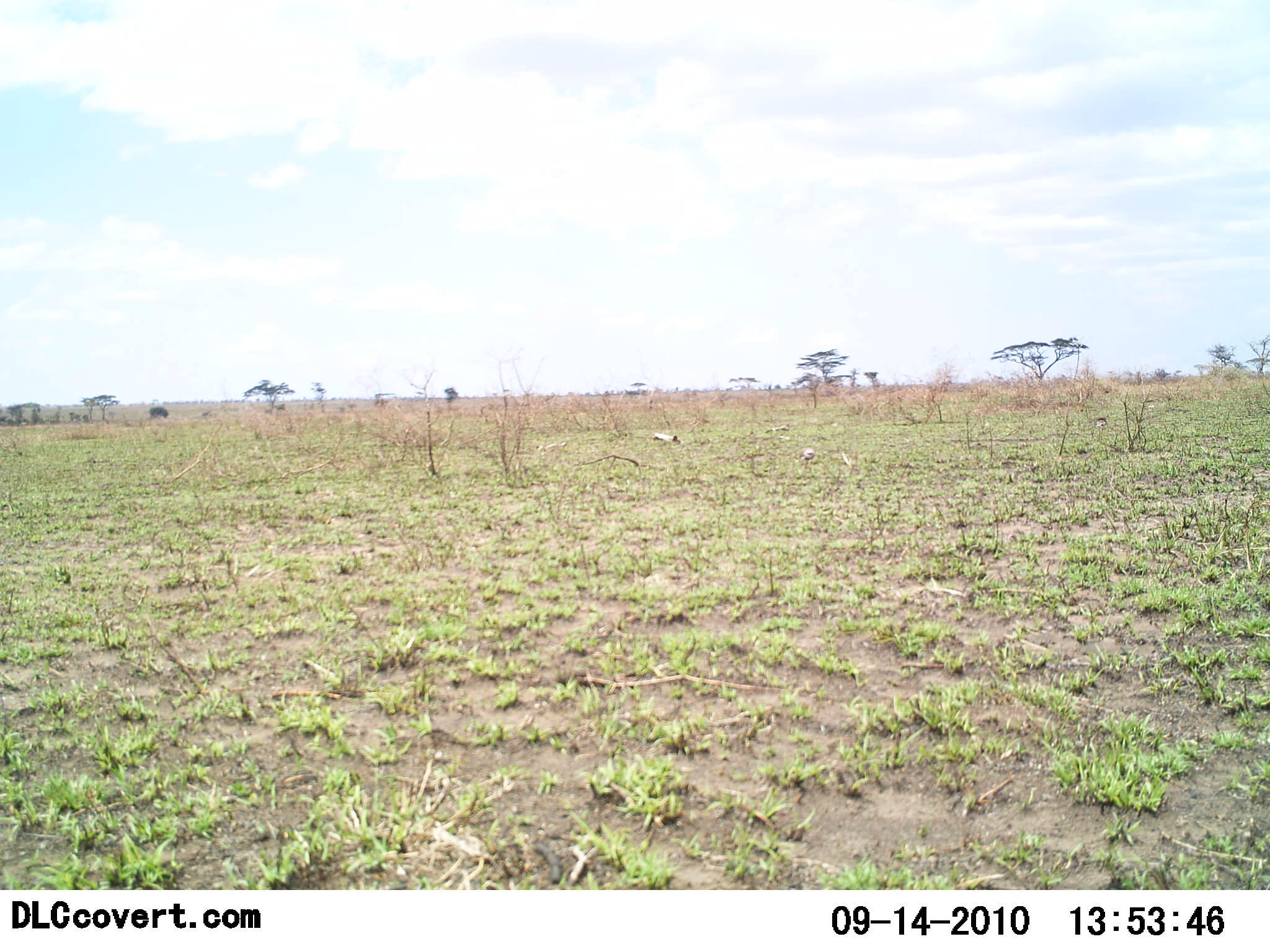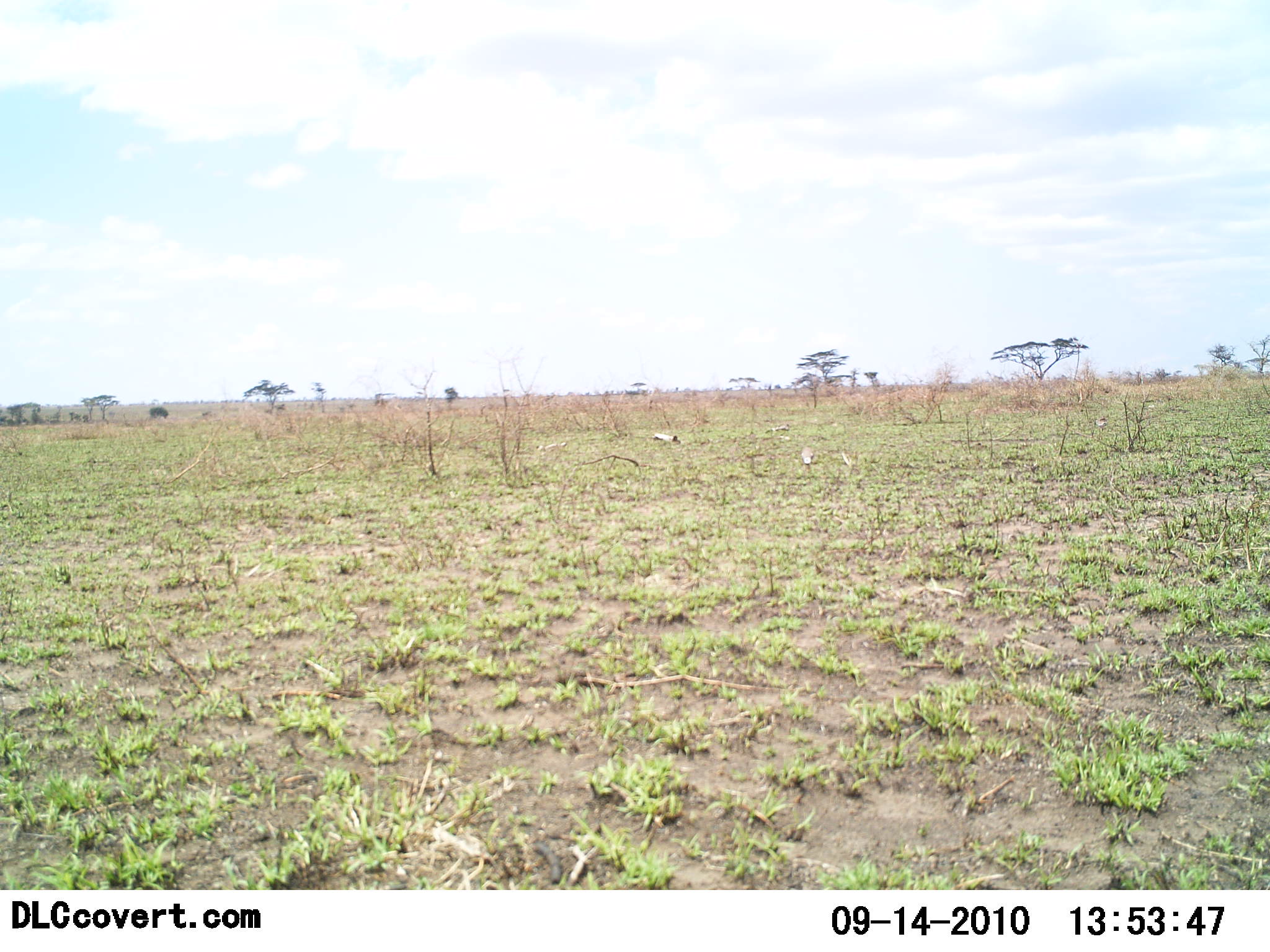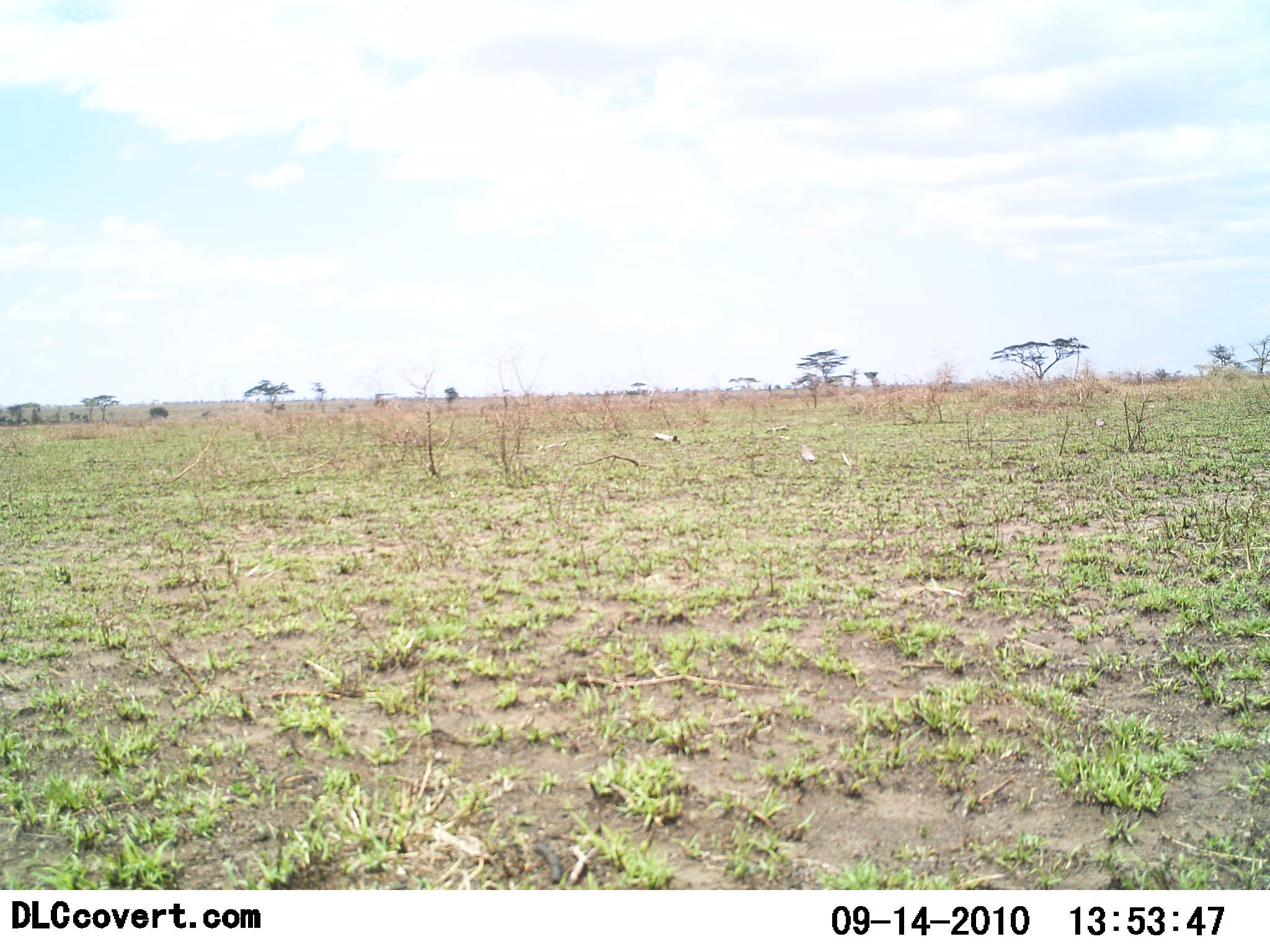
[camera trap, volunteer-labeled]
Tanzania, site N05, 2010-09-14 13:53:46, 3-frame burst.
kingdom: Animalia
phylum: Chordata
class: Aves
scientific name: Aves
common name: bird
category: otherbird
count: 2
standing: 25%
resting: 8%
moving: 8%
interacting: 0%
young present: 0%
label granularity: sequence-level